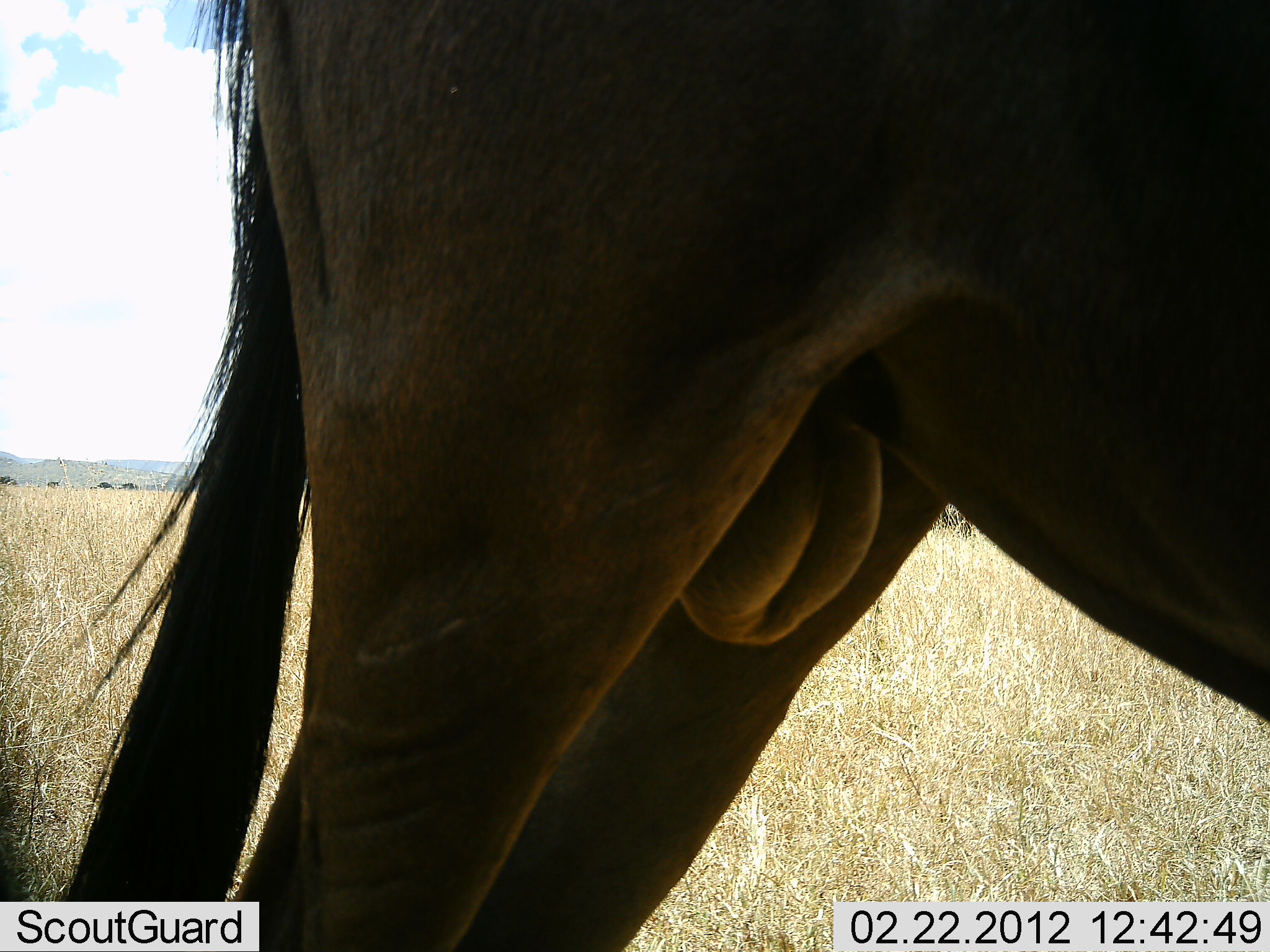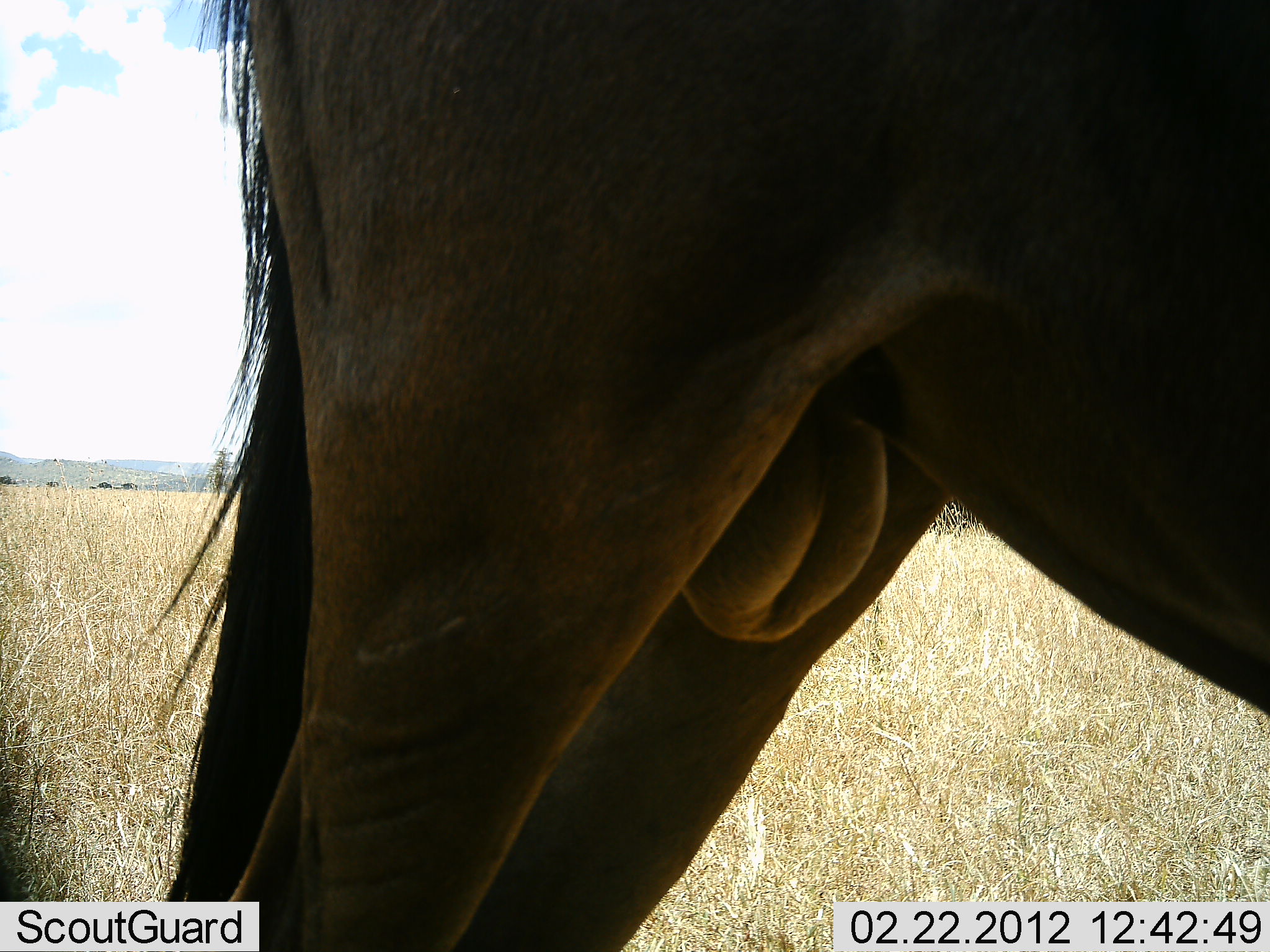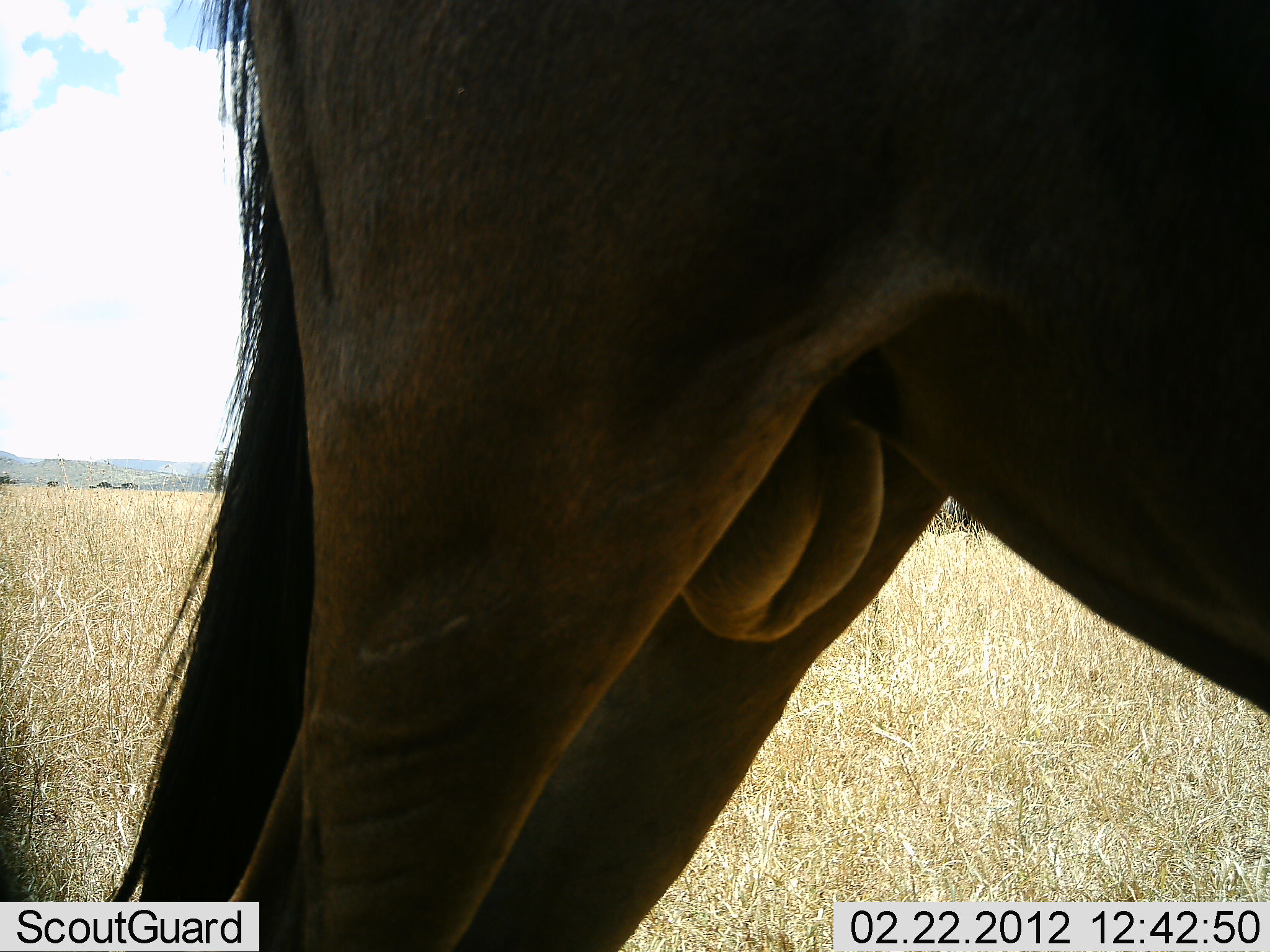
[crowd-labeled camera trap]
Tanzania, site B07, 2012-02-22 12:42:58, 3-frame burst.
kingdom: Animalia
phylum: Chordata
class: Mammalia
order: Artiodactyla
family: Bovidae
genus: Connochaetes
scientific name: Connochaetes taurinus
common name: blue wildebeest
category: wildebeest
Wildebeest (blue wildebeest) (Connochaetes taurinus), count 1. Behavior (volunteer vote fractions): standing 100%, resting 0%, moving 5%, interacting 0%. Young present (vote fraction): 0%. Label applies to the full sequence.